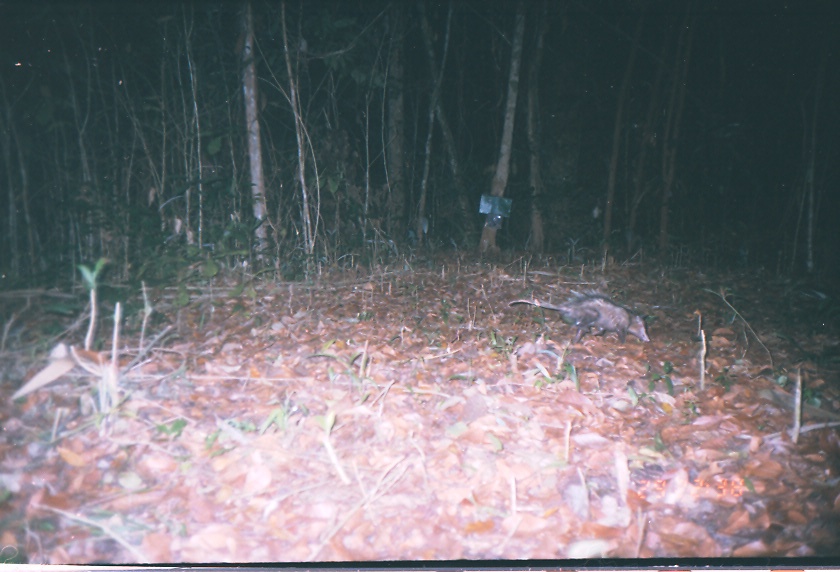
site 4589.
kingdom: Animalia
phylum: Chordata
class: Mammalia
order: Didelphimorphia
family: Didelphidae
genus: Didelphis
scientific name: Didelphis virginiana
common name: virginia opossum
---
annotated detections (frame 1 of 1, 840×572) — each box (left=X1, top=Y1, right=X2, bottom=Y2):
didelphis virginiana: (left=507, top=288, right=651, bottom=344)